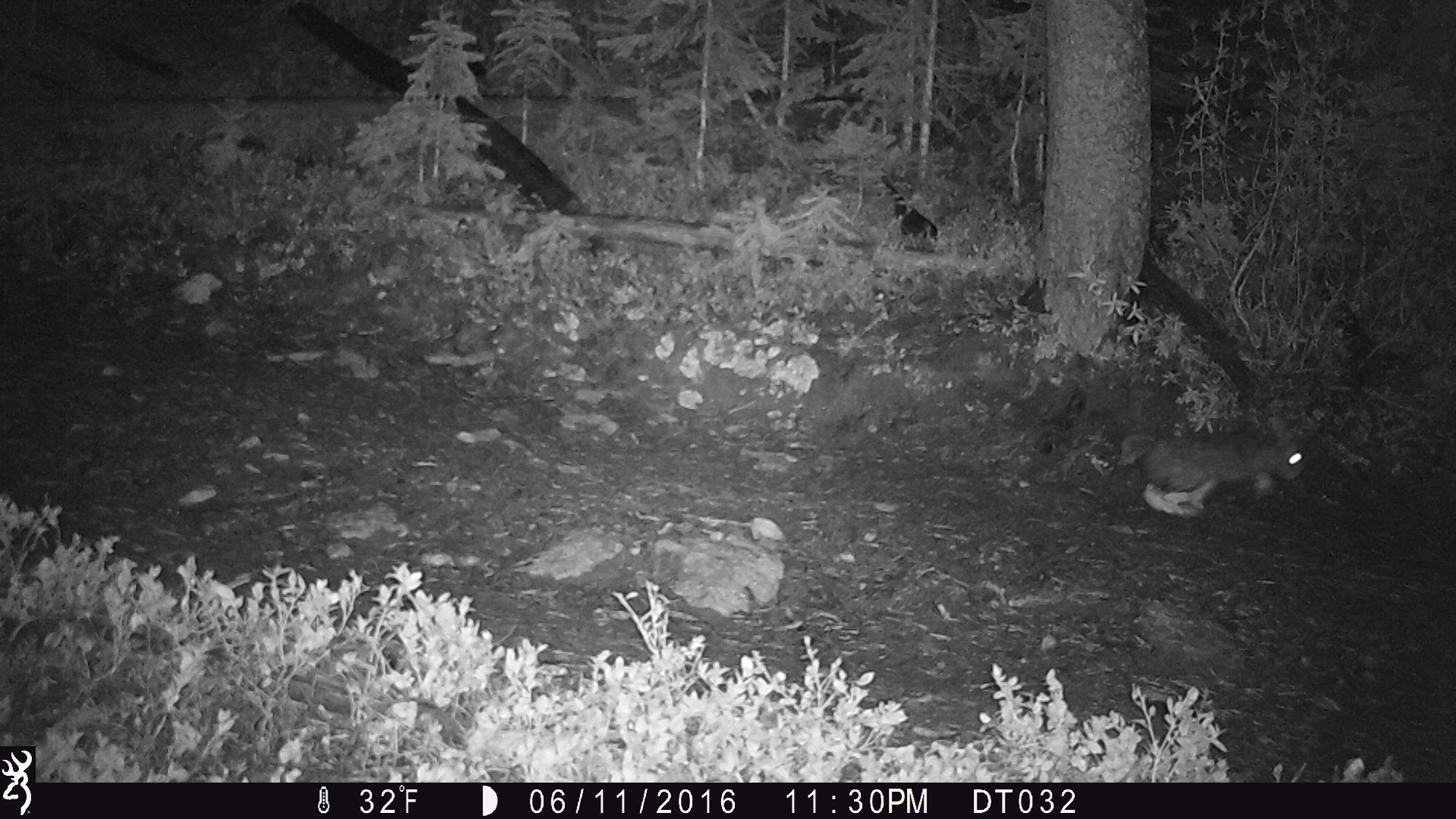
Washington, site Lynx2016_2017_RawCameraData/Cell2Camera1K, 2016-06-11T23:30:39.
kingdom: Animalia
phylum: Chordata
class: Mammalia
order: Lagomorpha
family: Leporidae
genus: Lepus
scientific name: Lepus americanus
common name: snowshoe hare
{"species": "Lepus americanus (snowshoe hare)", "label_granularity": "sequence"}